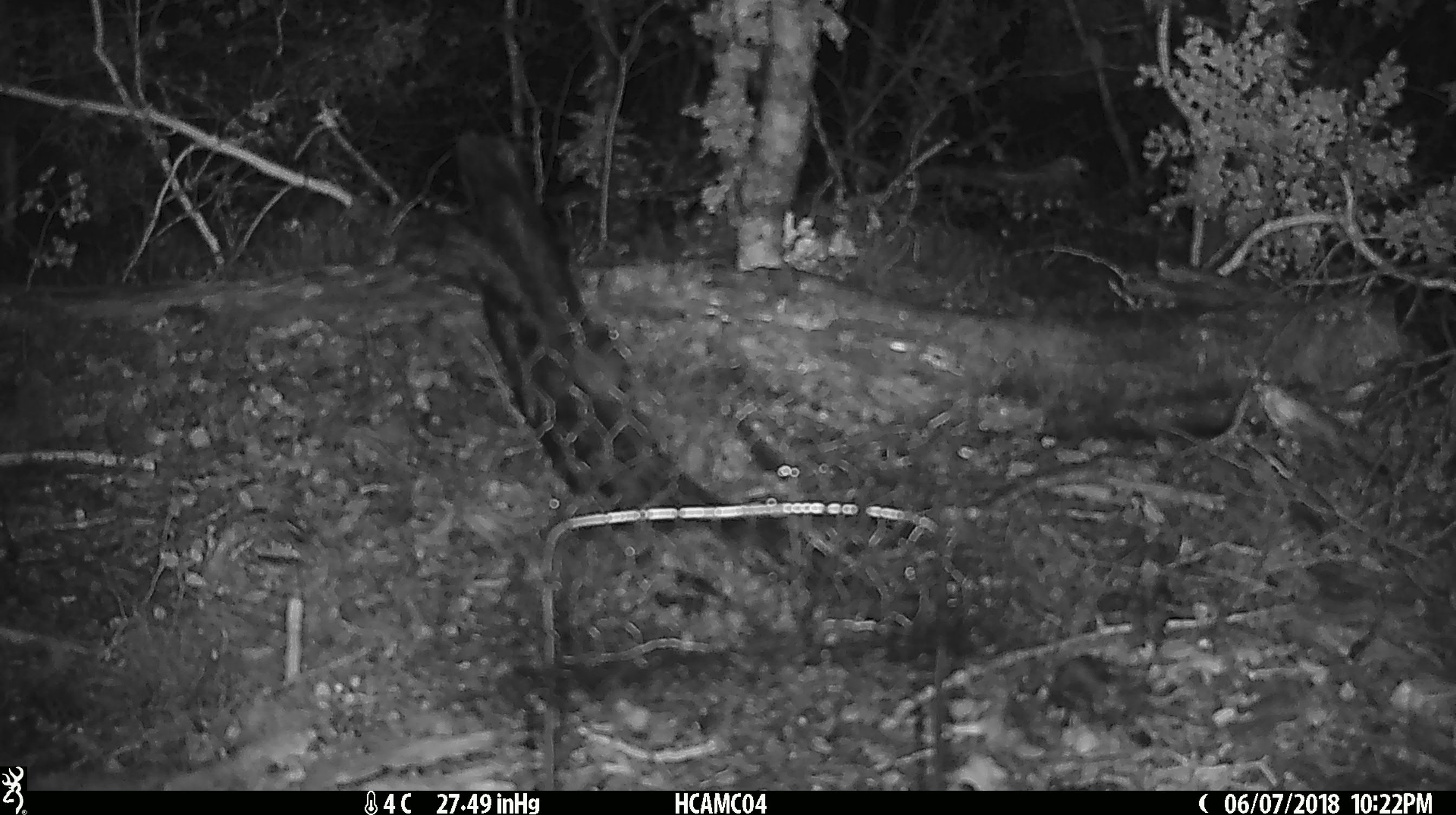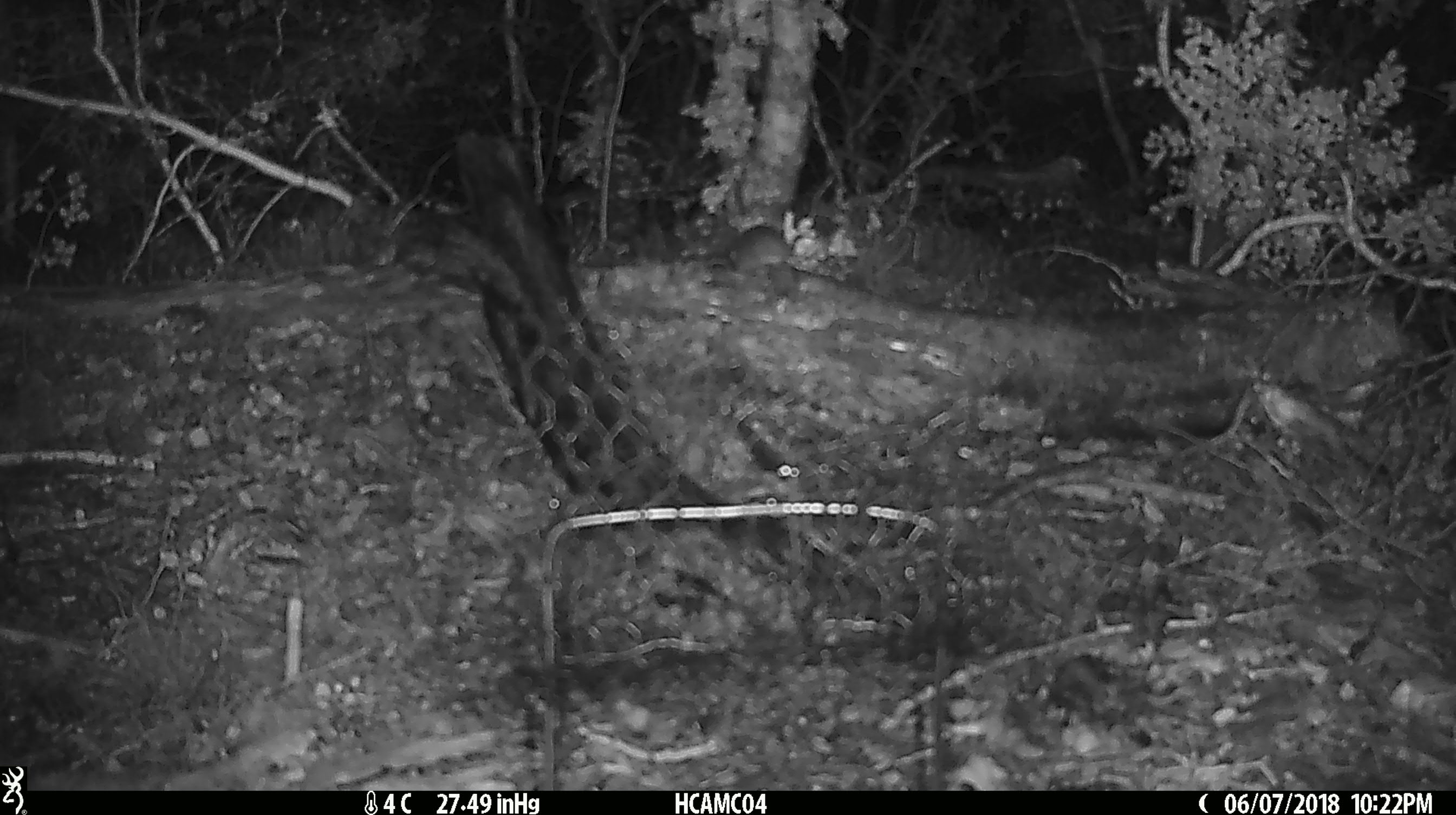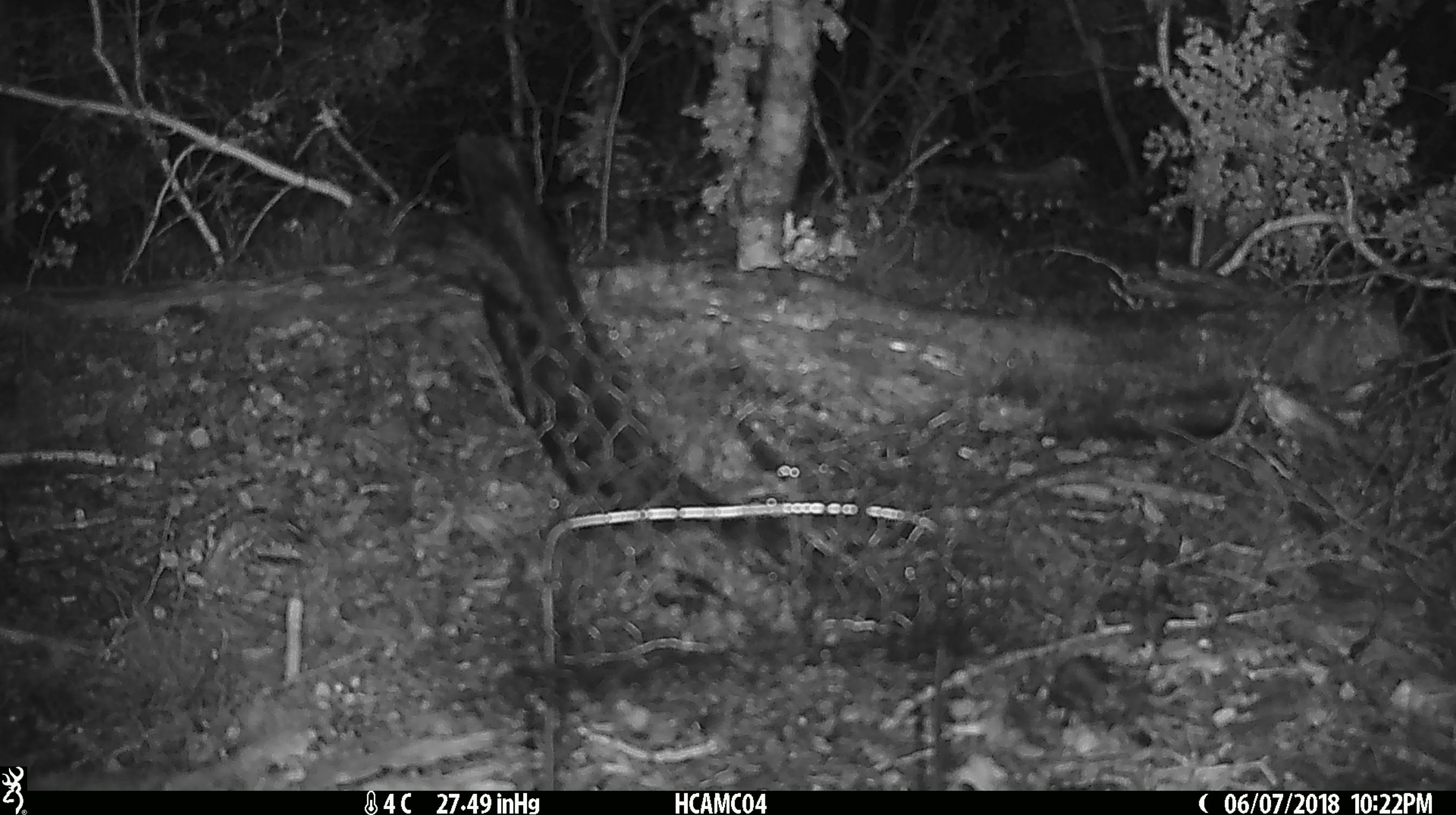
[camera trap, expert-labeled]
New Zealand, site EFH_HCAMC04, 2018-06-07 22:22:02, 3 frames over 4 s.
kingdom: Animalia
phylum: Chordata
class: Mammalia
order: Rodentia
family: Muridae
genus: Mus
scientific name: Mus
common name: mouse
Mouse (Mus).